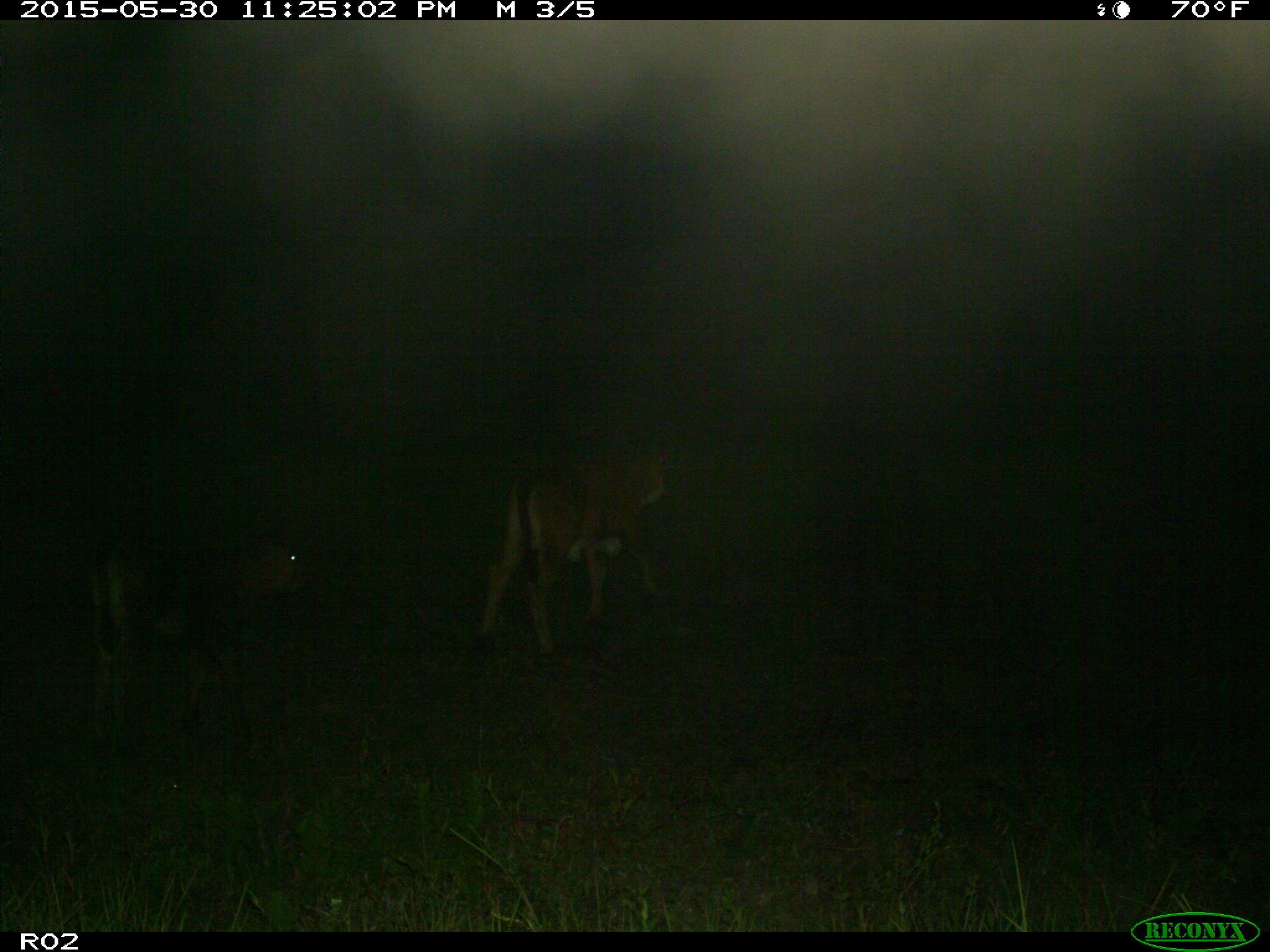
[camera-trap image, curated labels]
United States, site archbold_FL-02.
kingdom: Animalia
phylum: Chordata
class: Mammalia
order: Artiodactyla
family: Bovidae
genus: Bos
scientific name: Bos taurus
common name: domestic cow